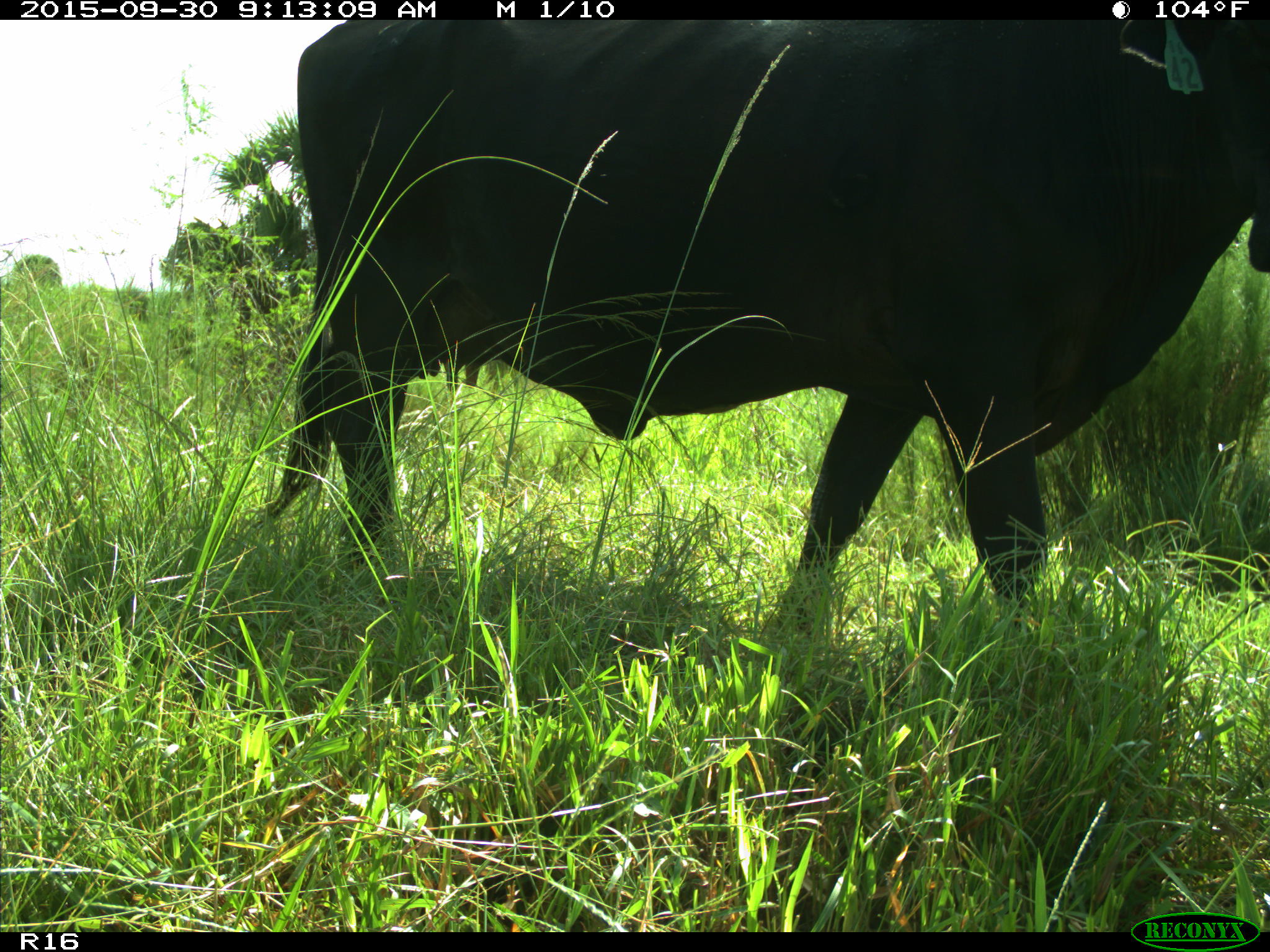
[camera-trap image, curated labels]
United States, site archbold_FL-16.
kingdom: Animalia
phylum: Chordata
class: Mammalia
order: Artiodactyla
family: Bovidae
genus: Bos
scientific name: Bos taurus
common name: domestic cow